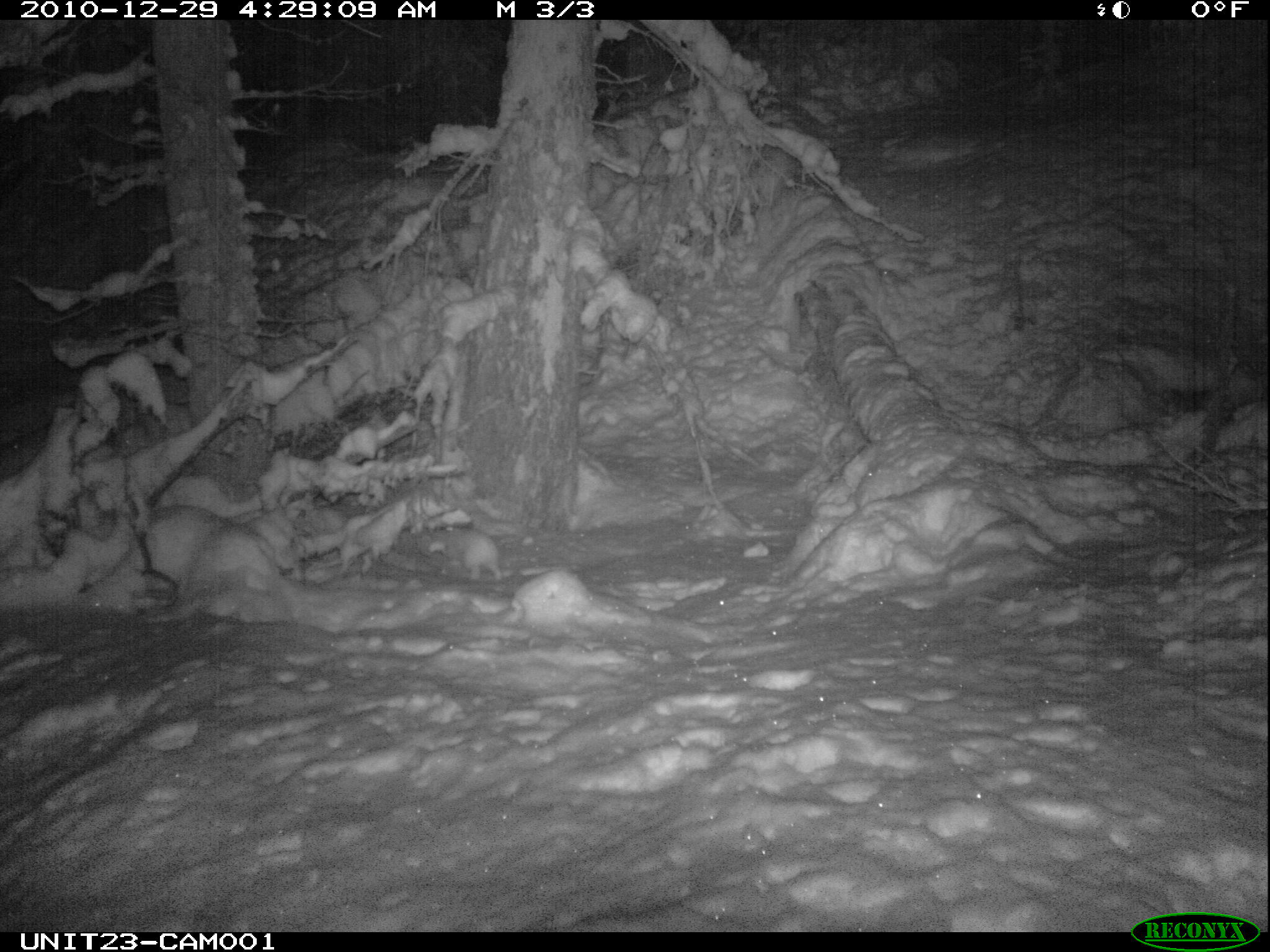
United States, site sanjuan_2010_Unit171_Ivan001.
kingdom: Animalia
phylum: Chordata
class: Mammalia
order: Lagomorpha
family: Leporidae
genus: Lepus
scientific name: Lepus americanus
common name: snowshoe hare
Lepus americanus (snowshoe hare).